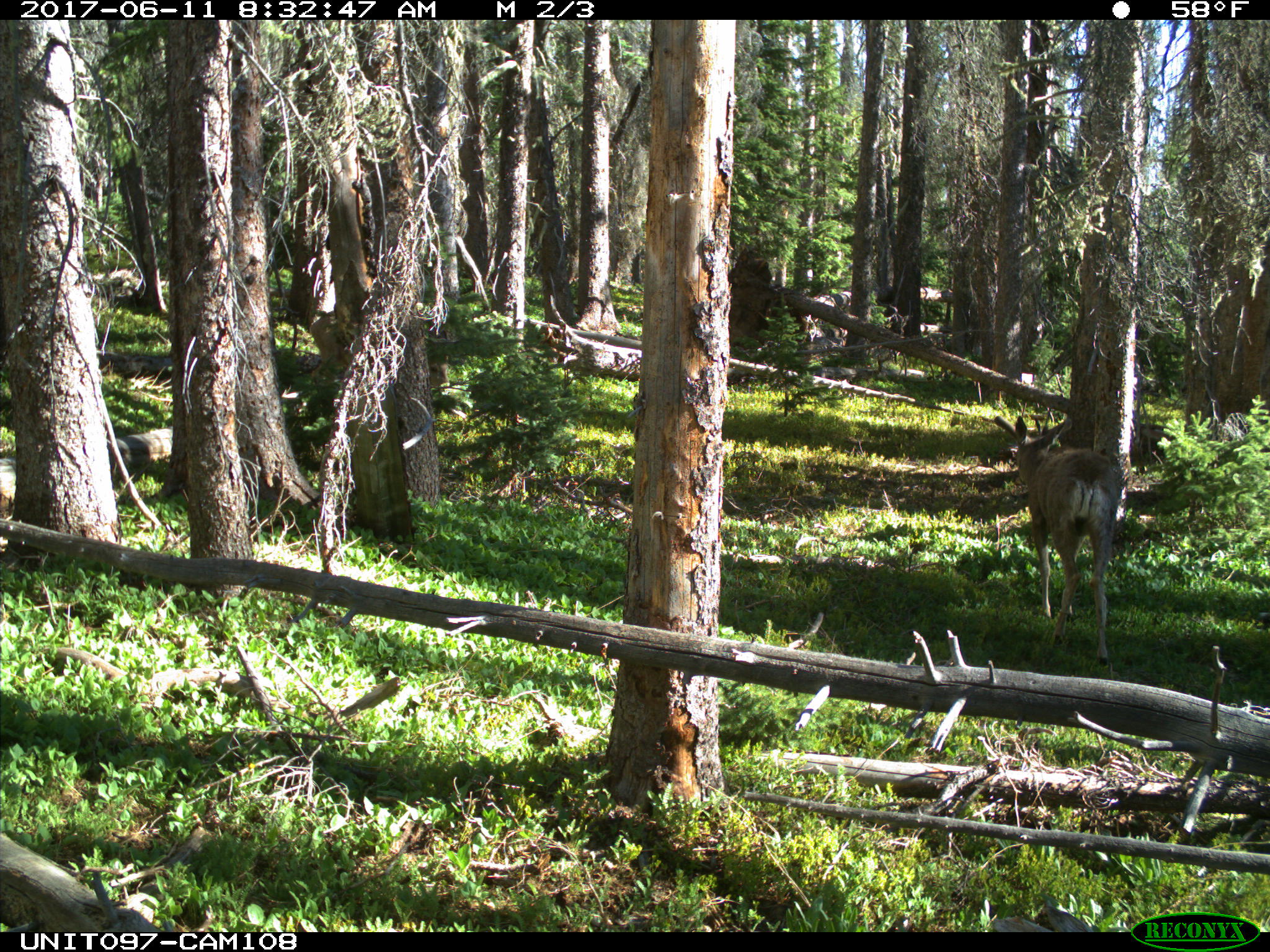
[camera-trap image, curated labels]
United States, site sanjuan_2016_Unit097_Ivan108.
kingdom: Animalia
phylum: Chordata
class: Mammalia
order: Artiodactyla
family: Cervidae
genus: Odocoileus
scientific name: Odocoileus hemionus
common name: mule deer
Odocoileus hemionus (mule deer).